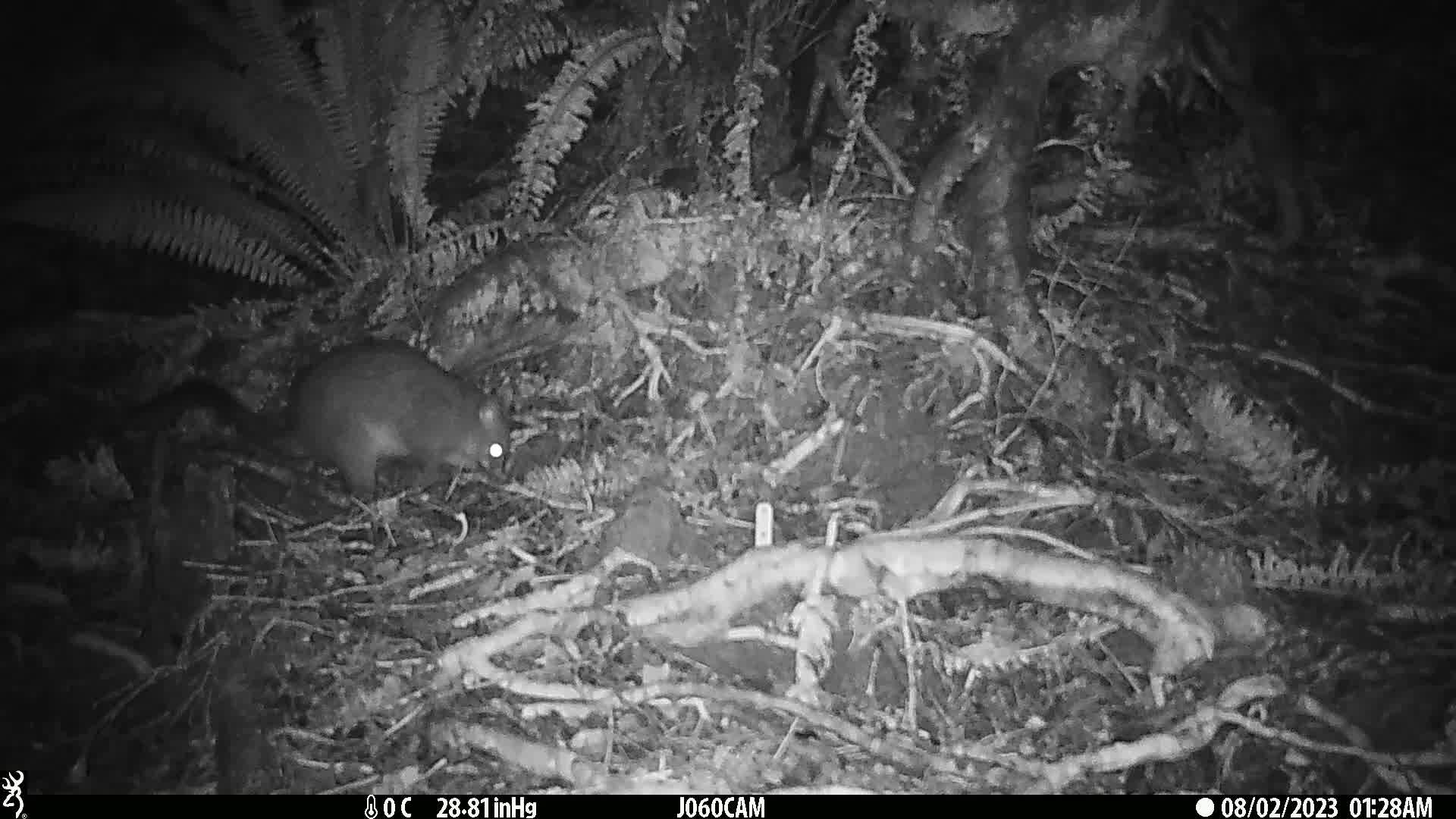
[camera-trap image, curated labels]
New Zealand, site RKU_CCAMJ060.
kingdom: Animalia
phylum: Chordata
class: Mammalia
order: Diprotodontia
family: Phalangeridae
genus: Trichosurus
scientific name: Trichosurus vulpecula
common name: common brushtail possum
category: possum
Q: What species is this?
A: Possum (common brushtail possum) (Trichosurus vulpecula).